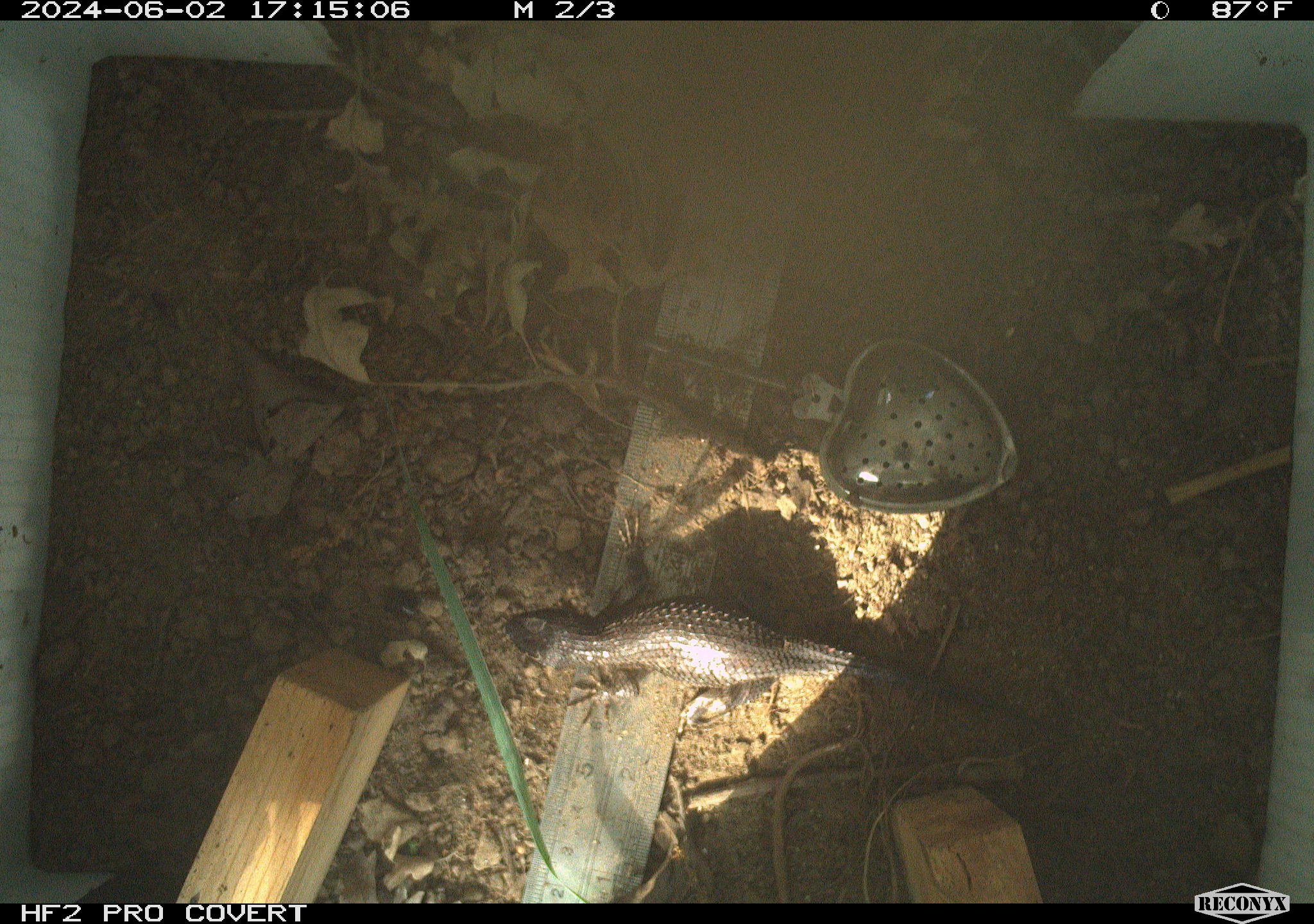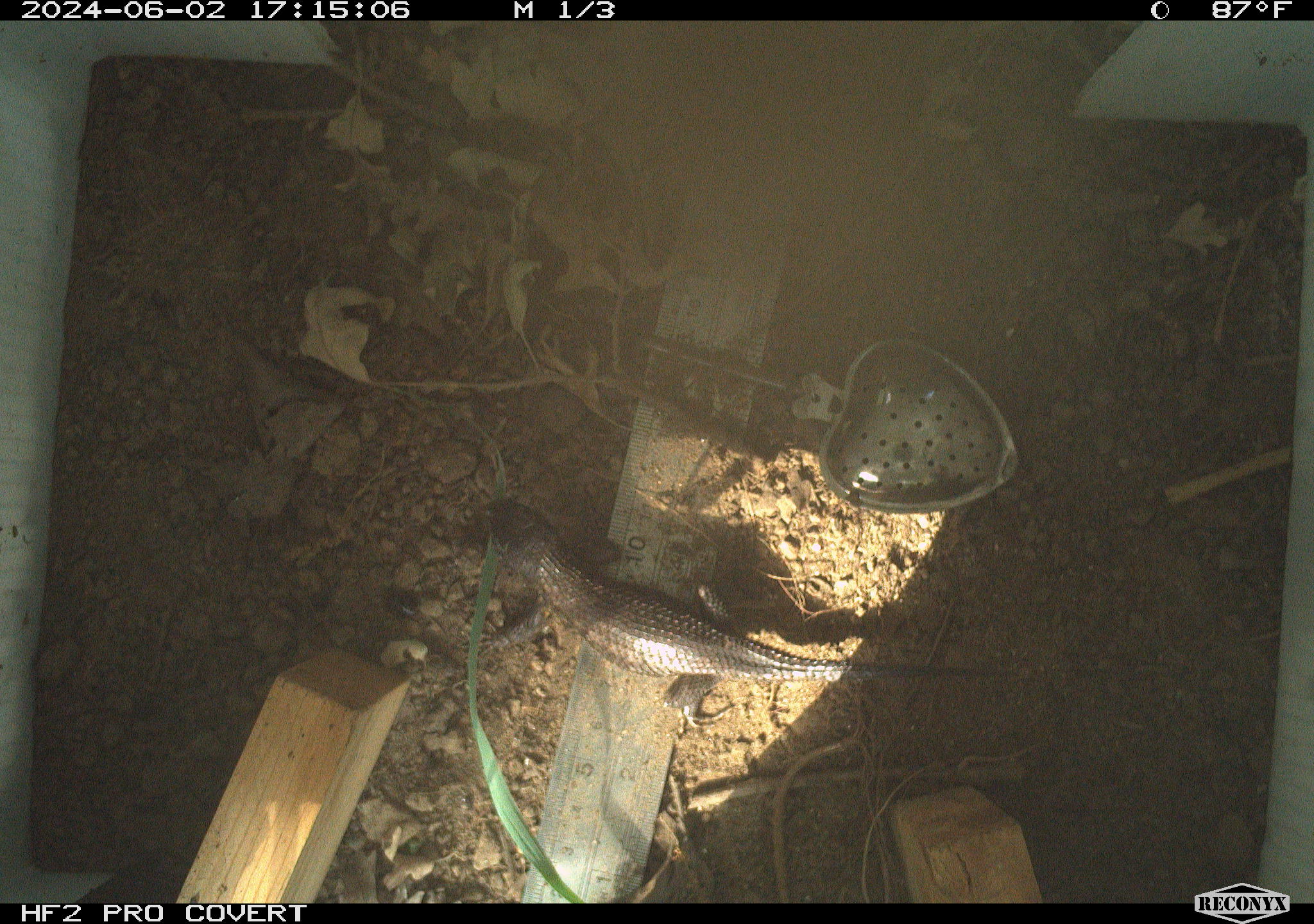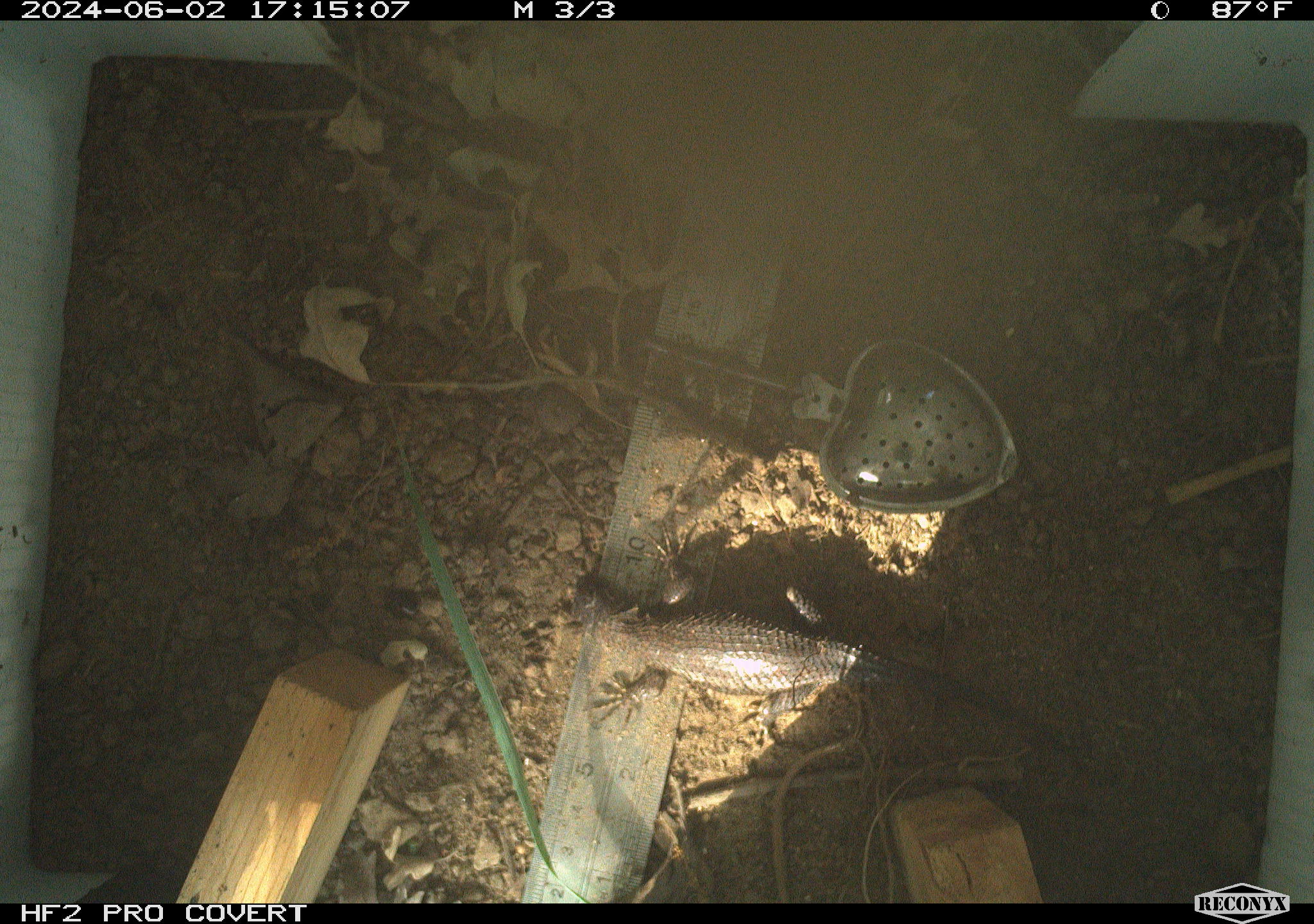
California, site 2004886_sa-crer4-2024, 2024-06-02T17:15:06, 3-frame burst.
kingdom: Animalia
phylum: Chordata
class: Reptilia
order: Squamata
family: Phrynosomatidae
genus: Sceloporus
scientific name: Sceloporus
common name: spiny lizards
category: sceloporus species